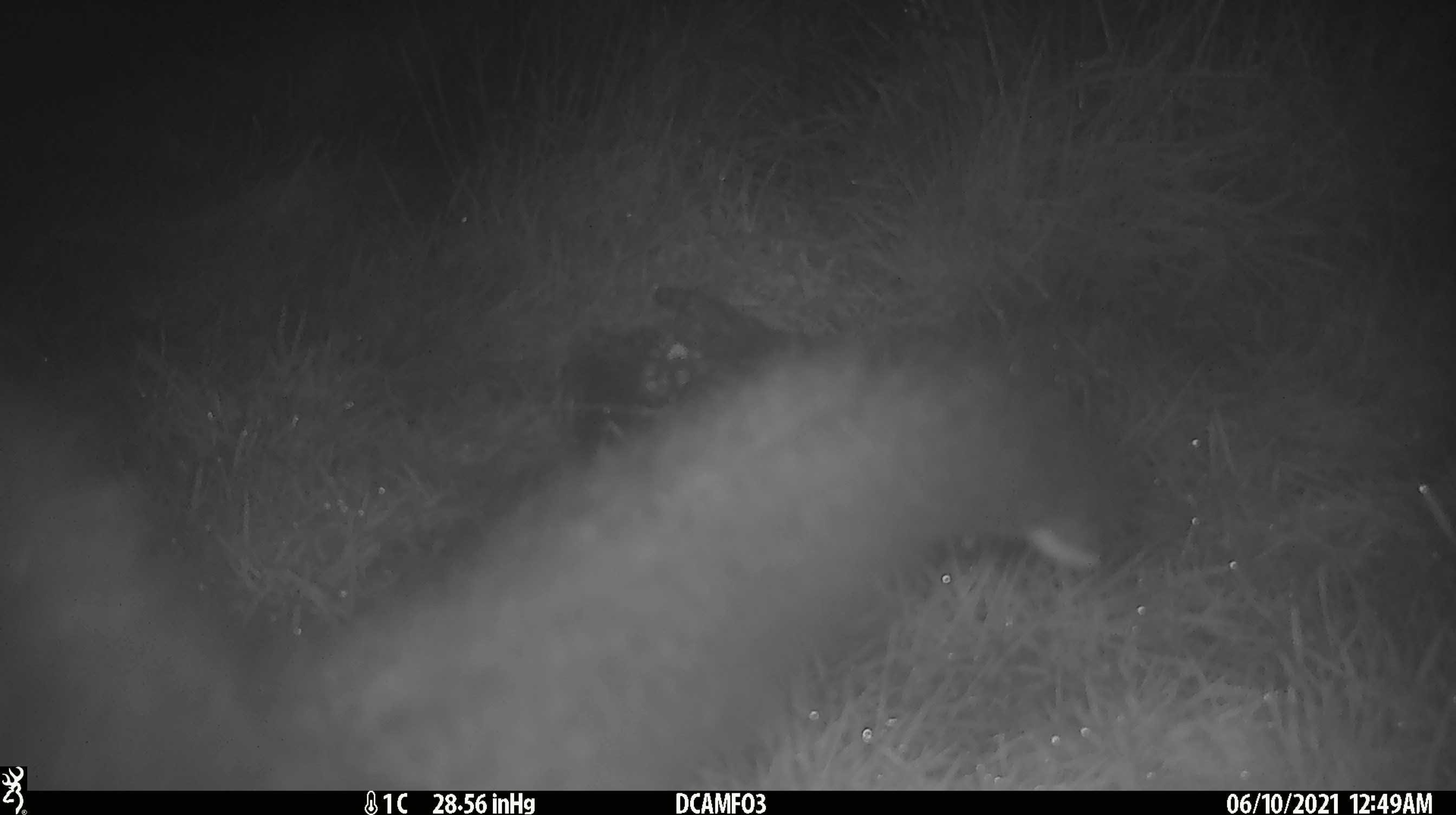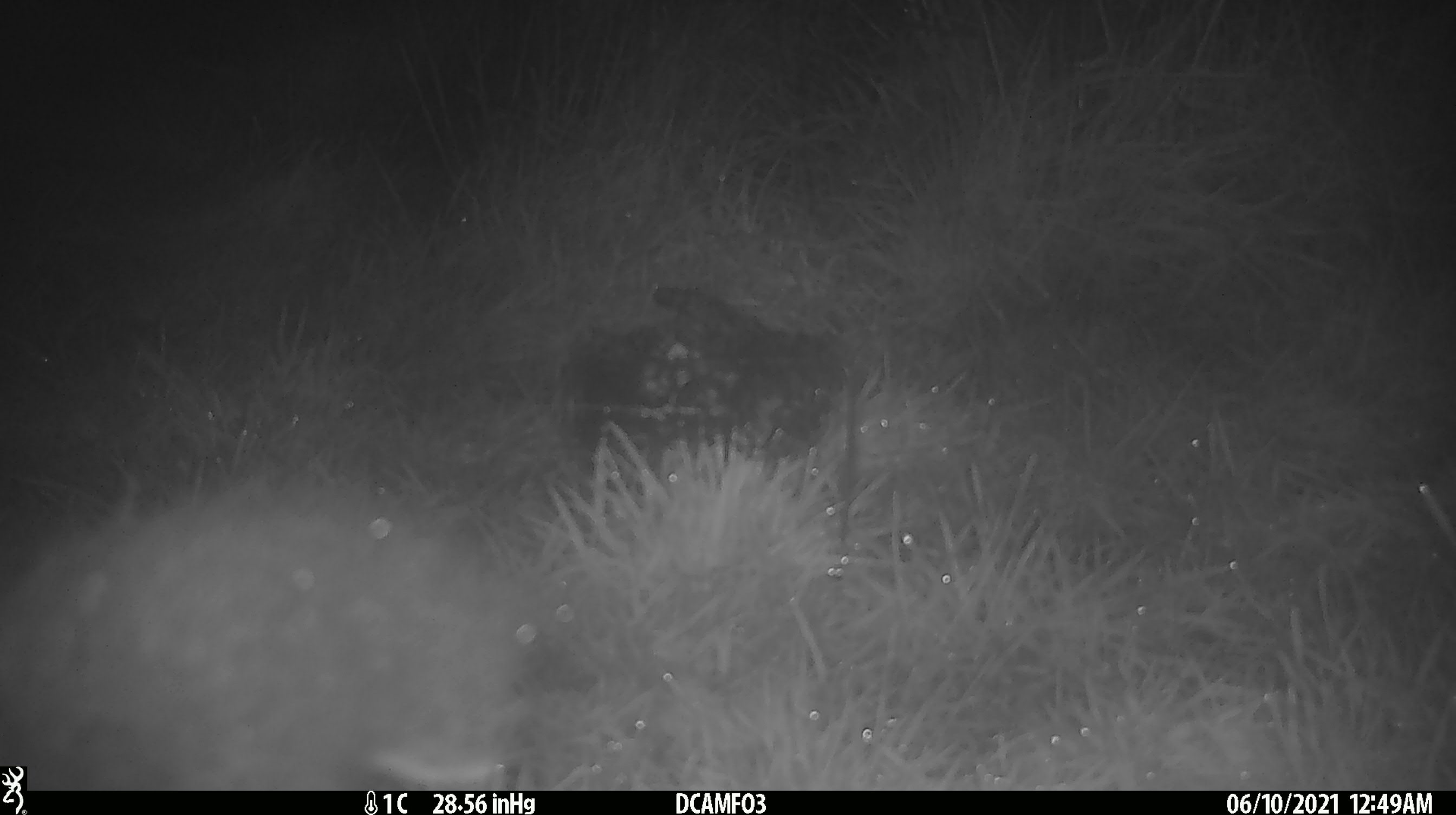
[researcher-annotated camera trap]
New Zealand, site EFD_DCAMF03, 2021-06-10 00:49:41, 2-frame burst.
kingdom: Animalia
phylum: Chordata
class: Mammalia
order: Diprotodontia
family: Phalangeridae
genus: Trichosurus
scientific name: Trichosurus vulpecula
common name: common brushtail possum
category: possum